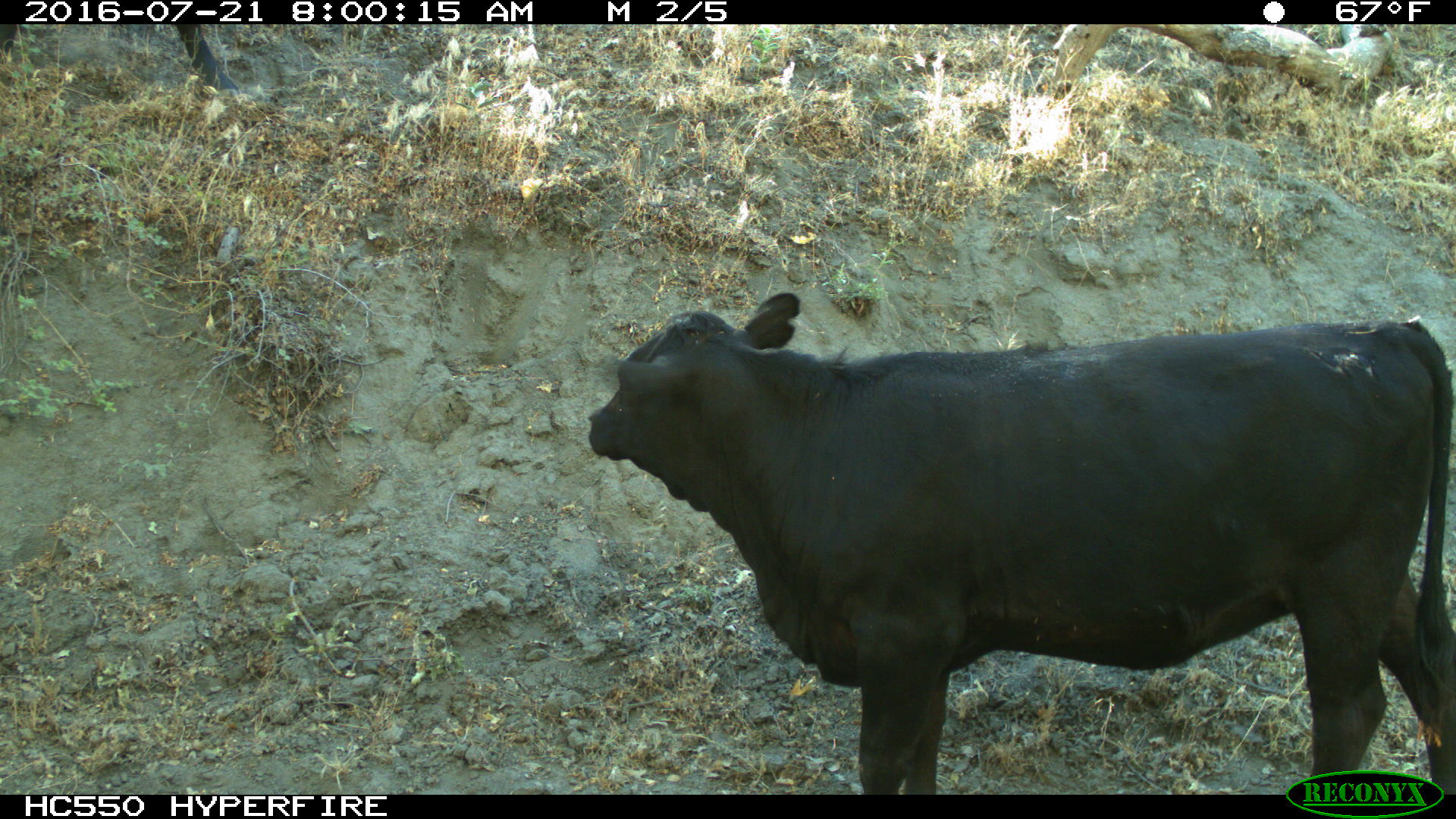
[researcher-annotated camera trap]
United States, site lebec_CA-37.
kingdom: Animalia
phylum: Chordata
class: Mammalia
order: Artiodactyla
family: Bovidae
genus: Bos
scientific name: Bos taurus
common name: domestic cow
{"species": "Bos taurus (domestic cow)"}